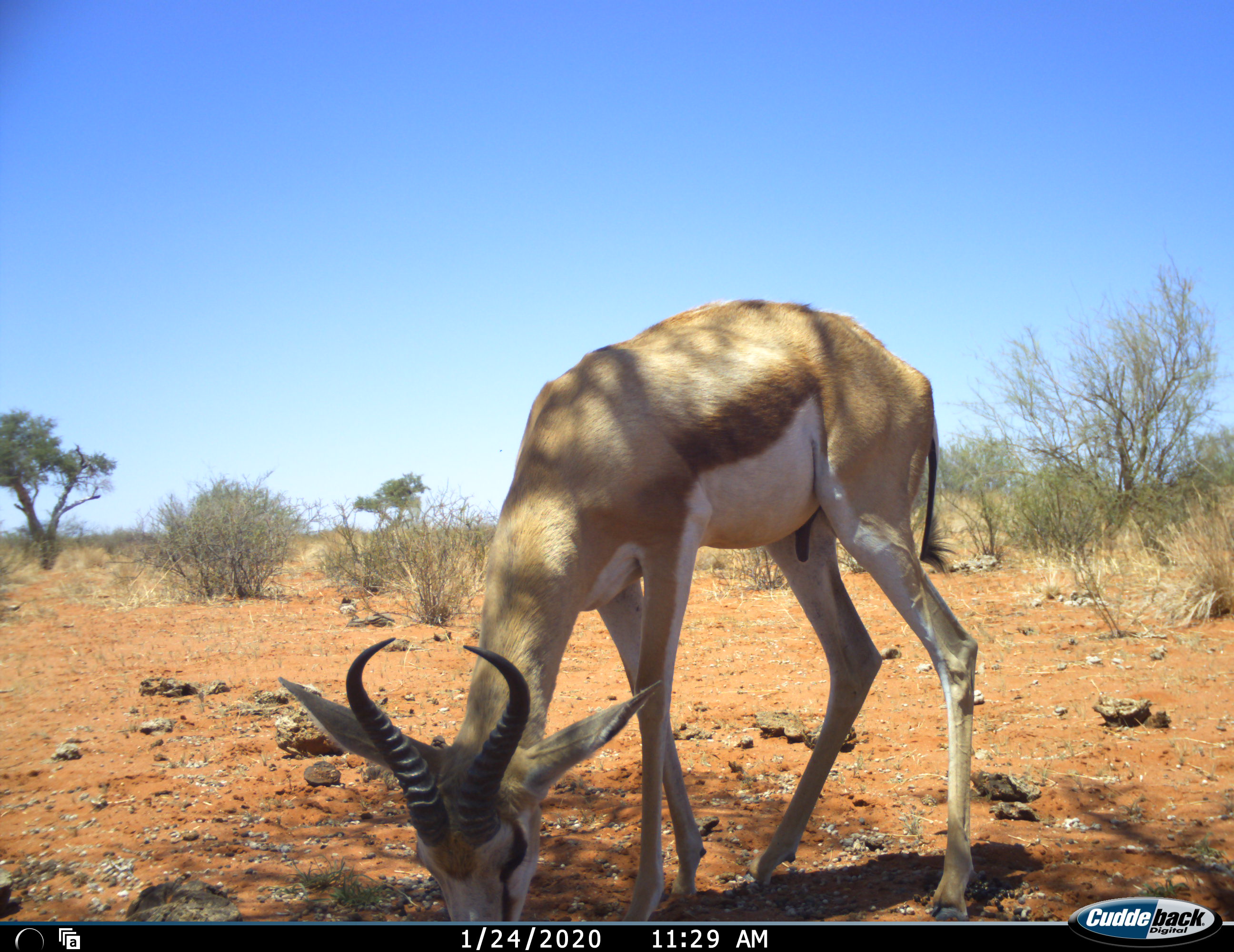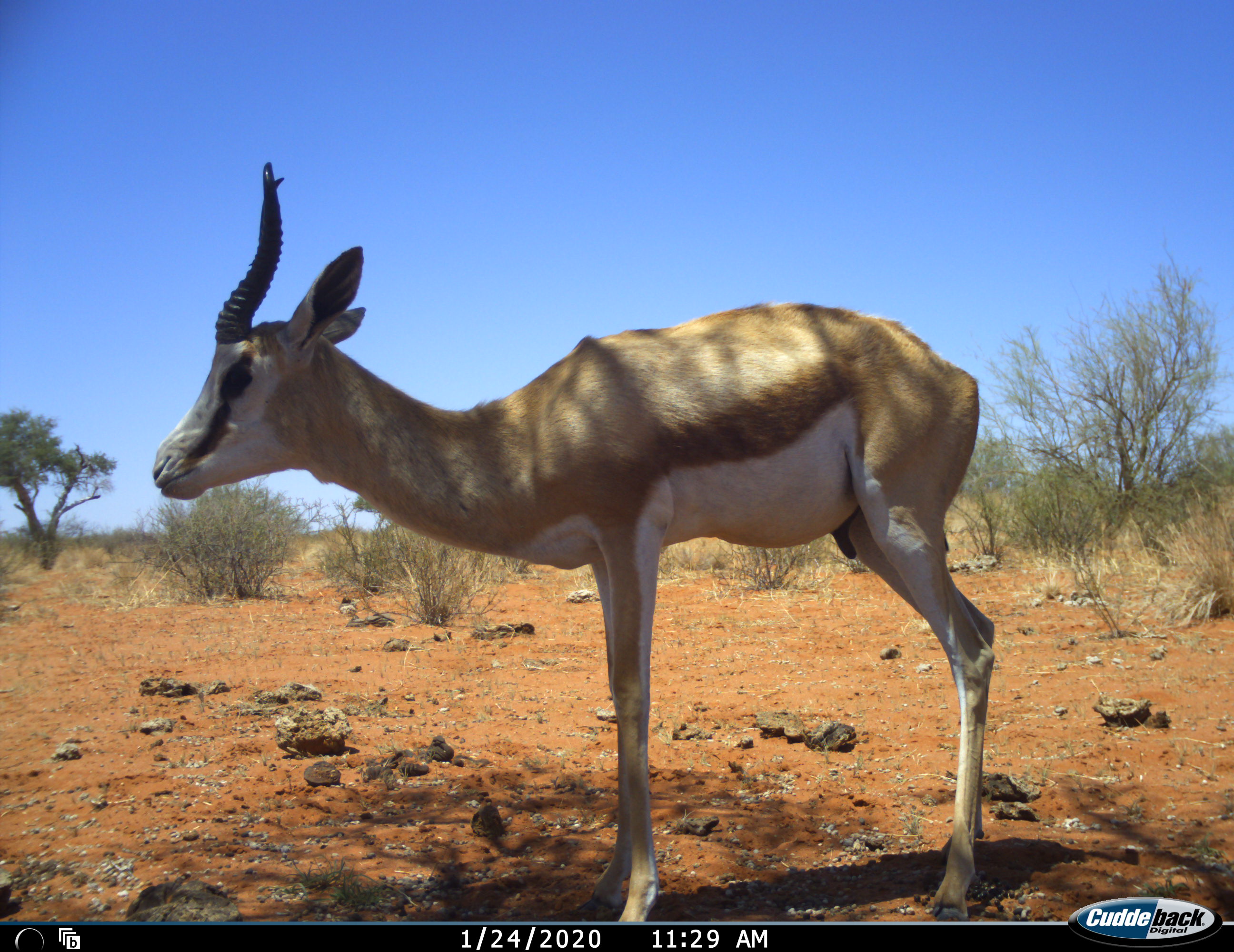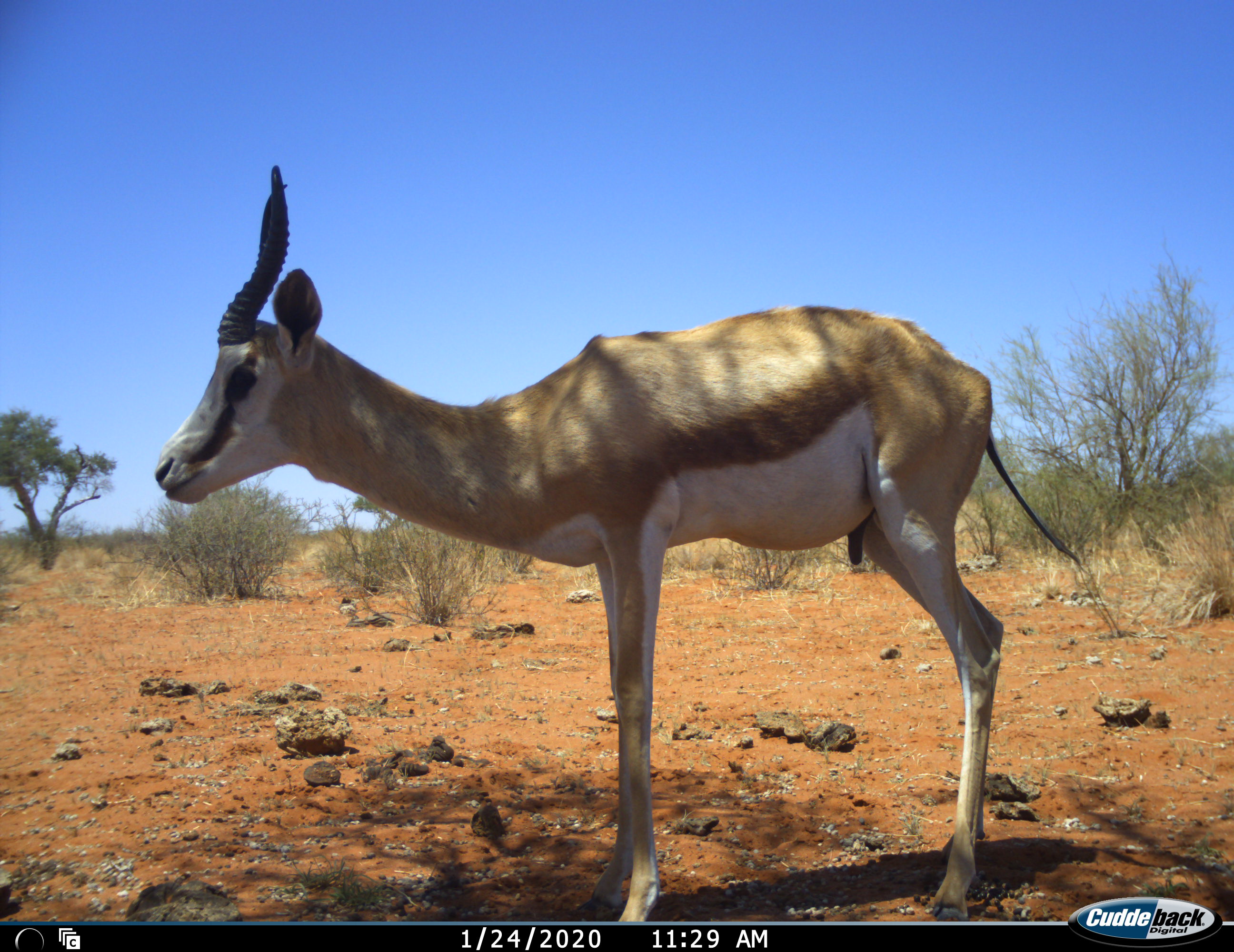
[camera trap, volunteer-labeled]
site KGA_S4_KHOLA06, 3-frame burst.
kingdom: Animalia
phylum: Chordata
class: Mammalia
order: Artiodactyla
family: Bovidae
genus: Antidorcas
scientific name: Antidorcas marsupialis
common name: springbok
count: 1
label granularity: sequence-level